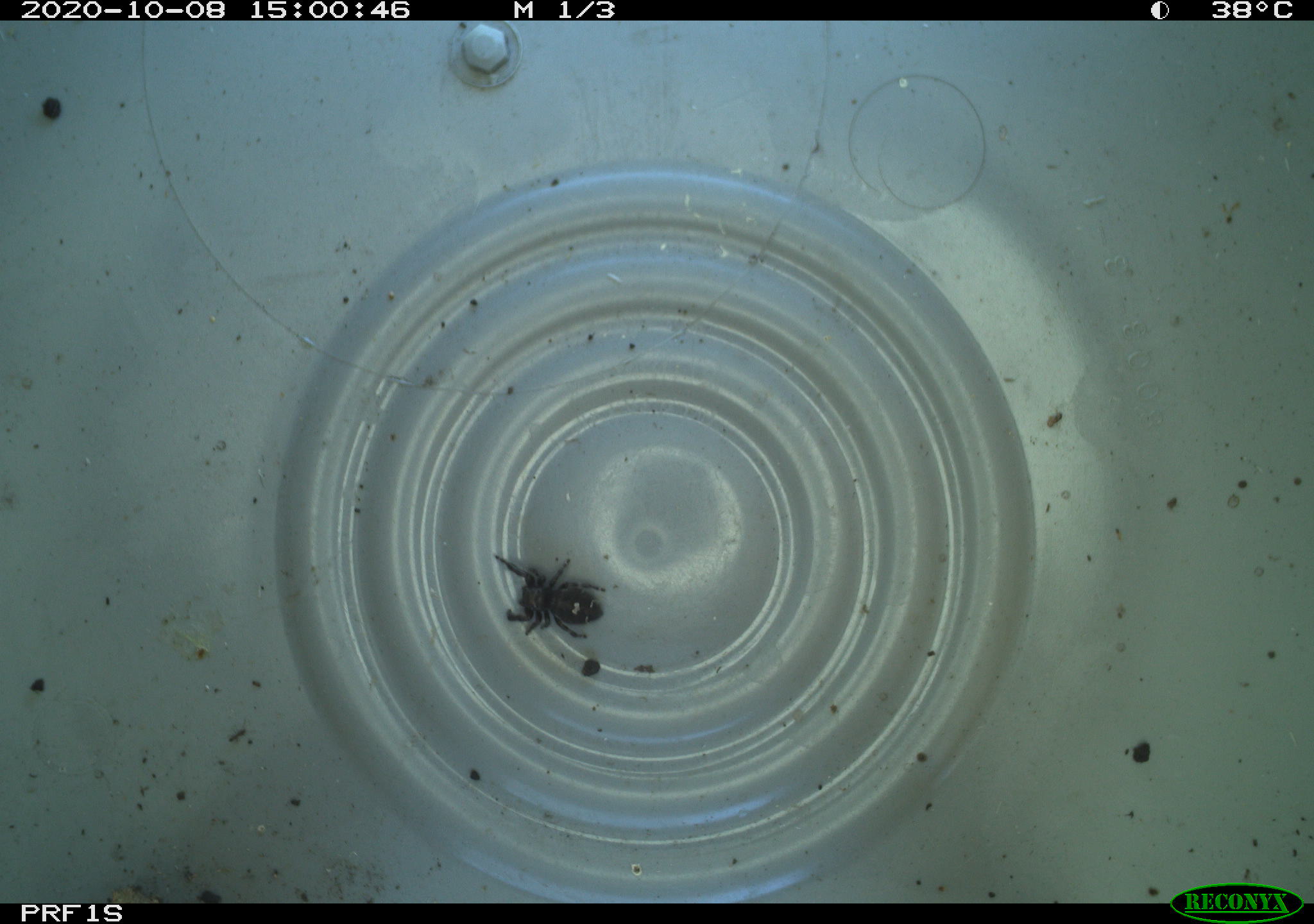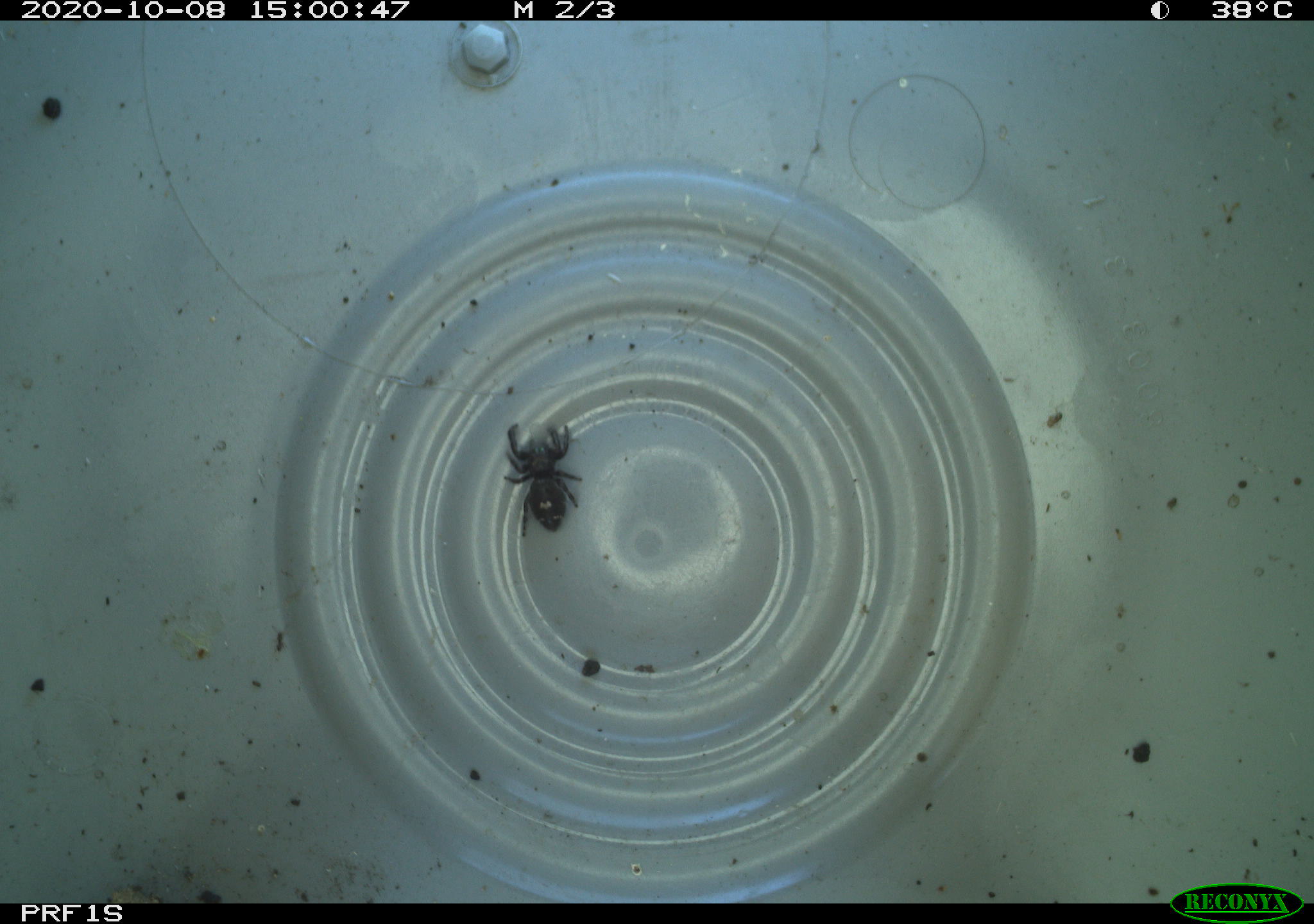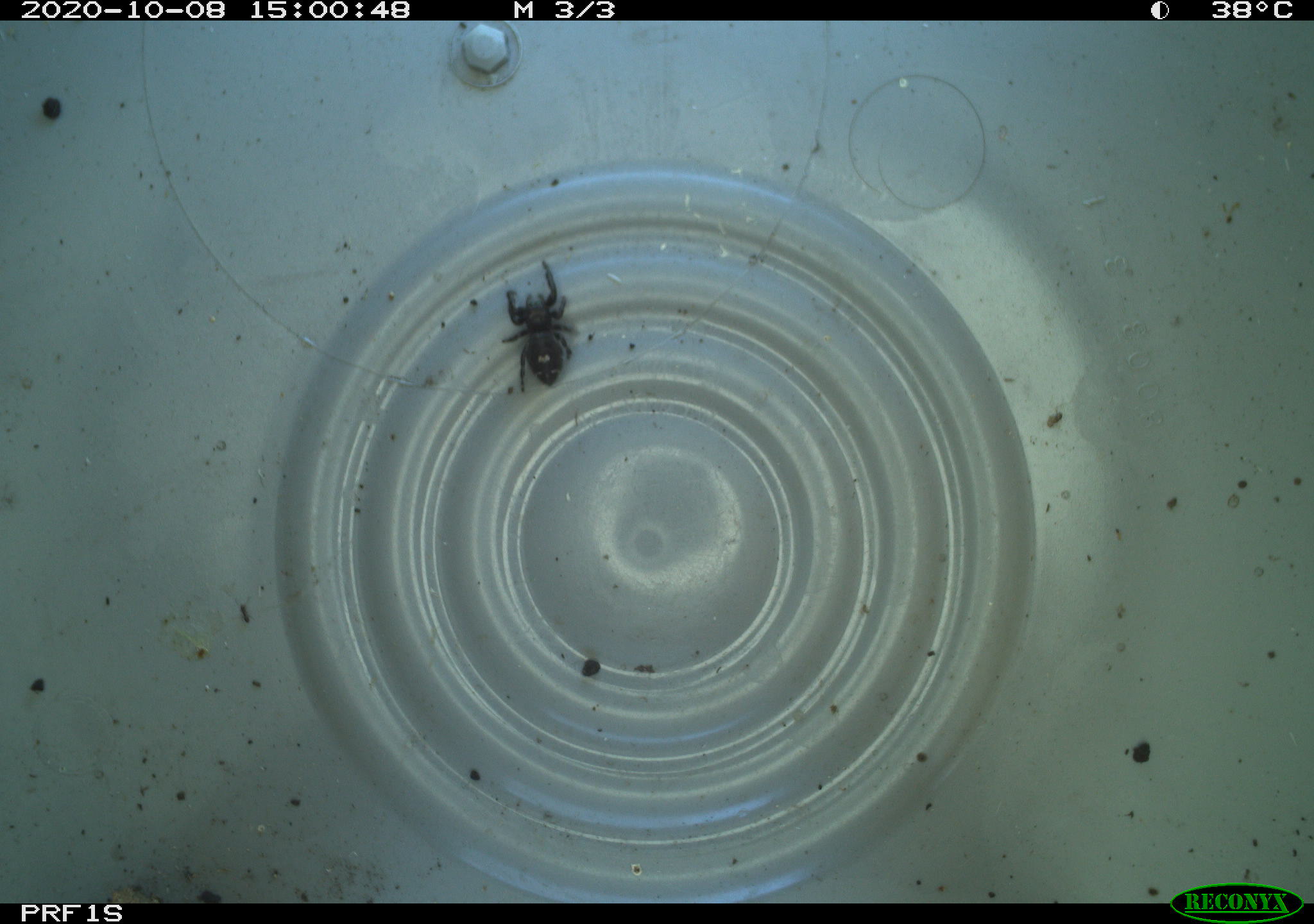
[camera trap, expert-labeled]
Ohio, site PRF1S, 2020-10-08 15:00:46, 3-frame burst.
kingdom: Animalia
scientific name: Animalia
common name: animal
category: invertebrate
Invertebrate (animal) (Animalia).